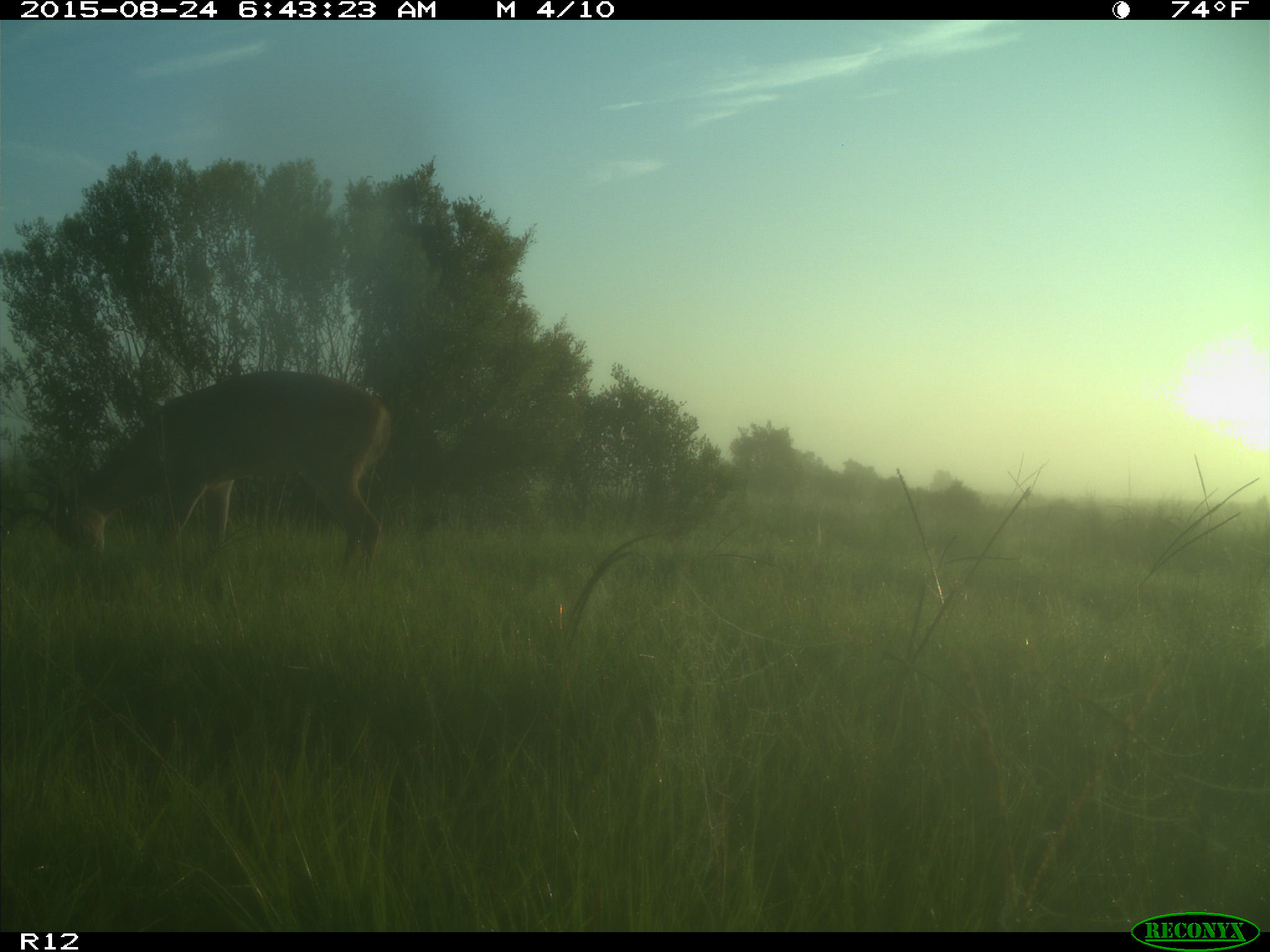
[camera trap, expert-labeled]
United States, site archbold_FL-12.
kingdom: Animalia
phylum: Chordata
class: Mammalia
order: Artiodactyla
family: Cervidae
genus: Odocoileus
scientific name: Odocoileus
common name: deer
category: unidentified deer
Unidentified deer (deer) (Odocoileus).